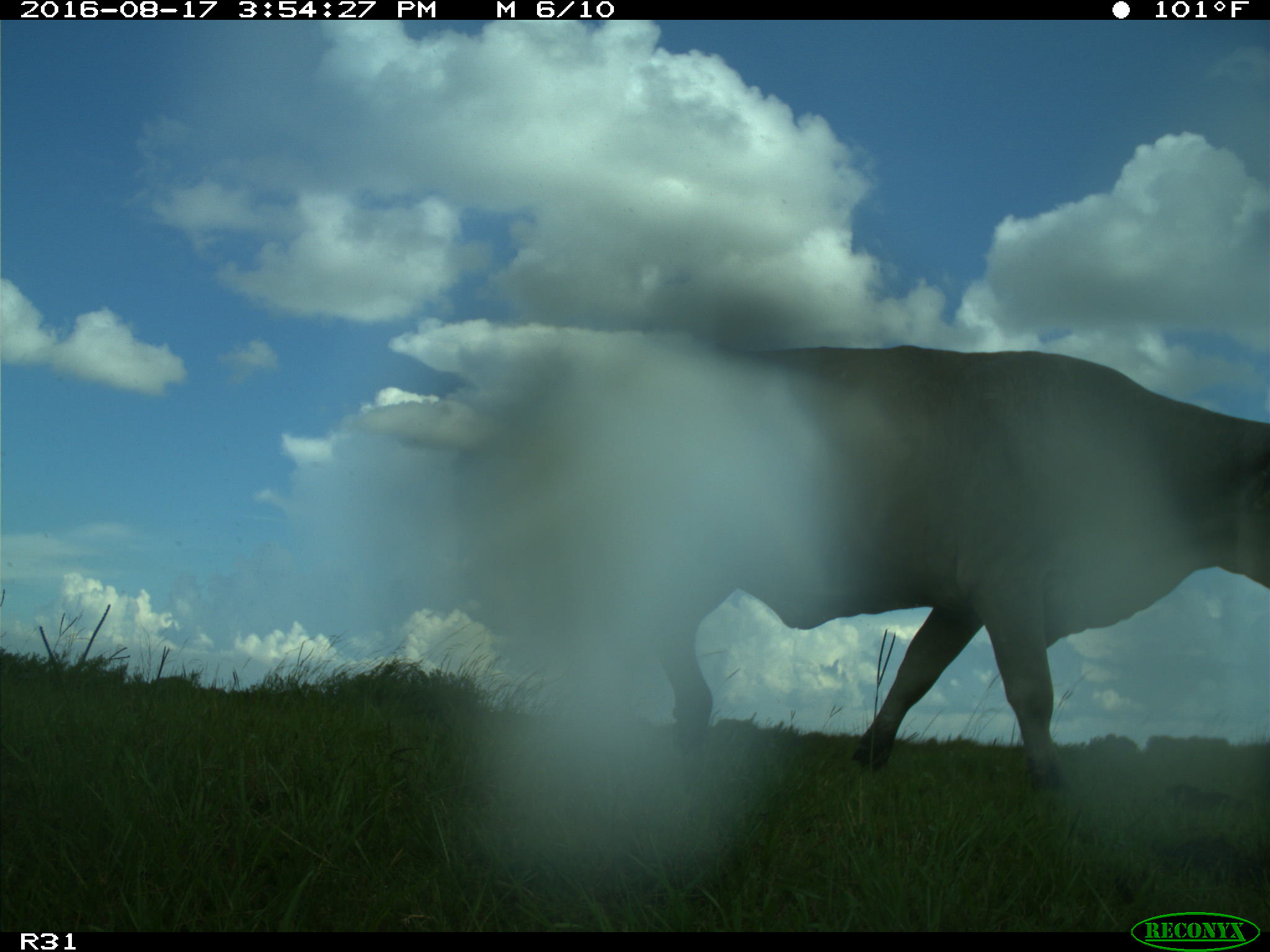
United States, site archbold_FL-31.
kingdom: Animalia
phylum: Chordata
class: Mammalia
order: Artiodactyla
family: Bovidae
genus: Bos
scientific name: Bos taurus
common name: domestic cow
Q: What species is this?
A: Bos taurus (domestic cow).